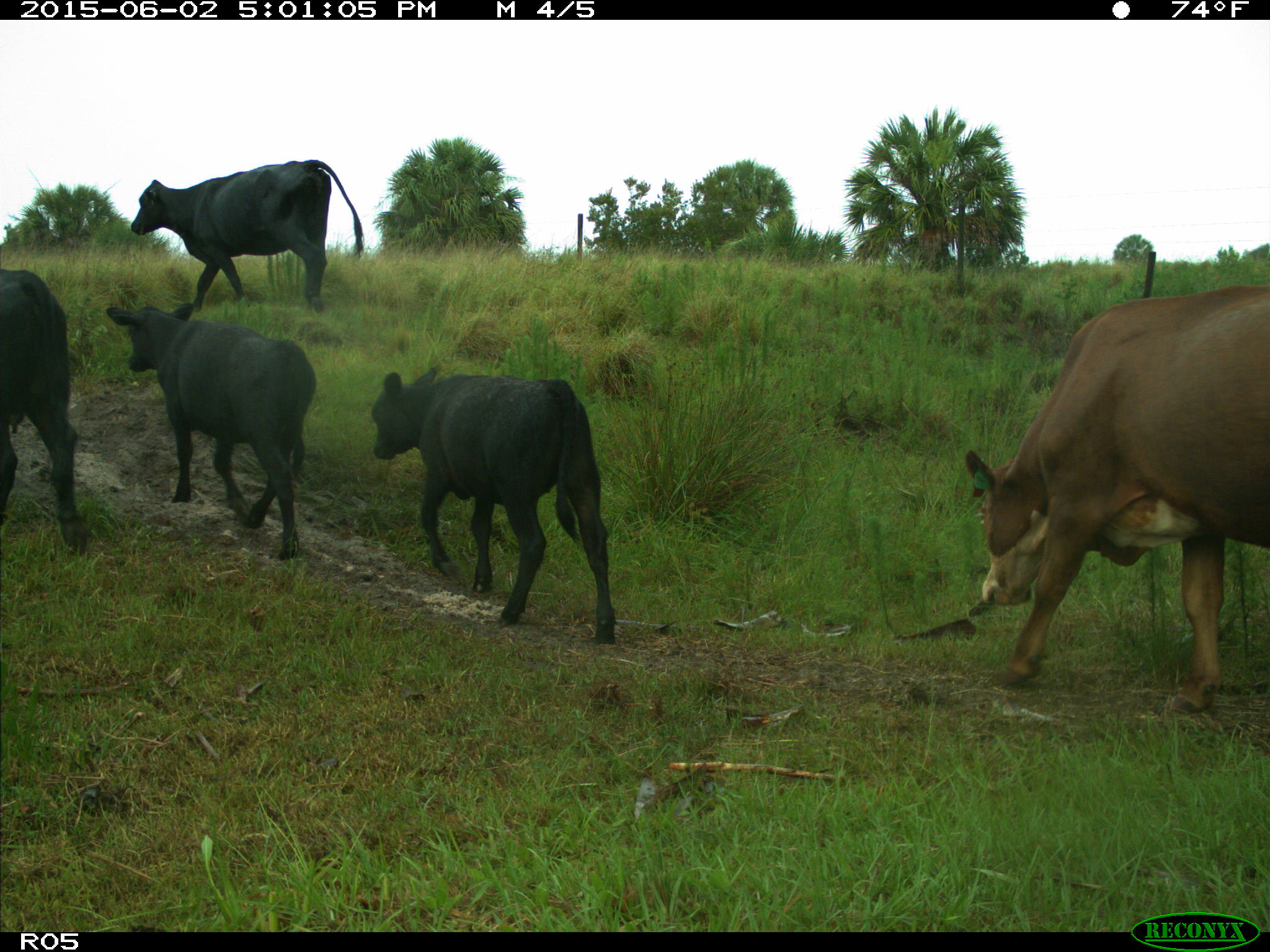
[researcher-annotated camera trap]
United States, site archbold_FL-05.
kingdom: Animalia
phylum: Chordata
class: Mammalia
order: Artiodactyla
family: Bovidae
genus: Bos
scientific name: Bos taurus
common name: domestic cow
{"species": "Bos taurus (domestic cow)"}